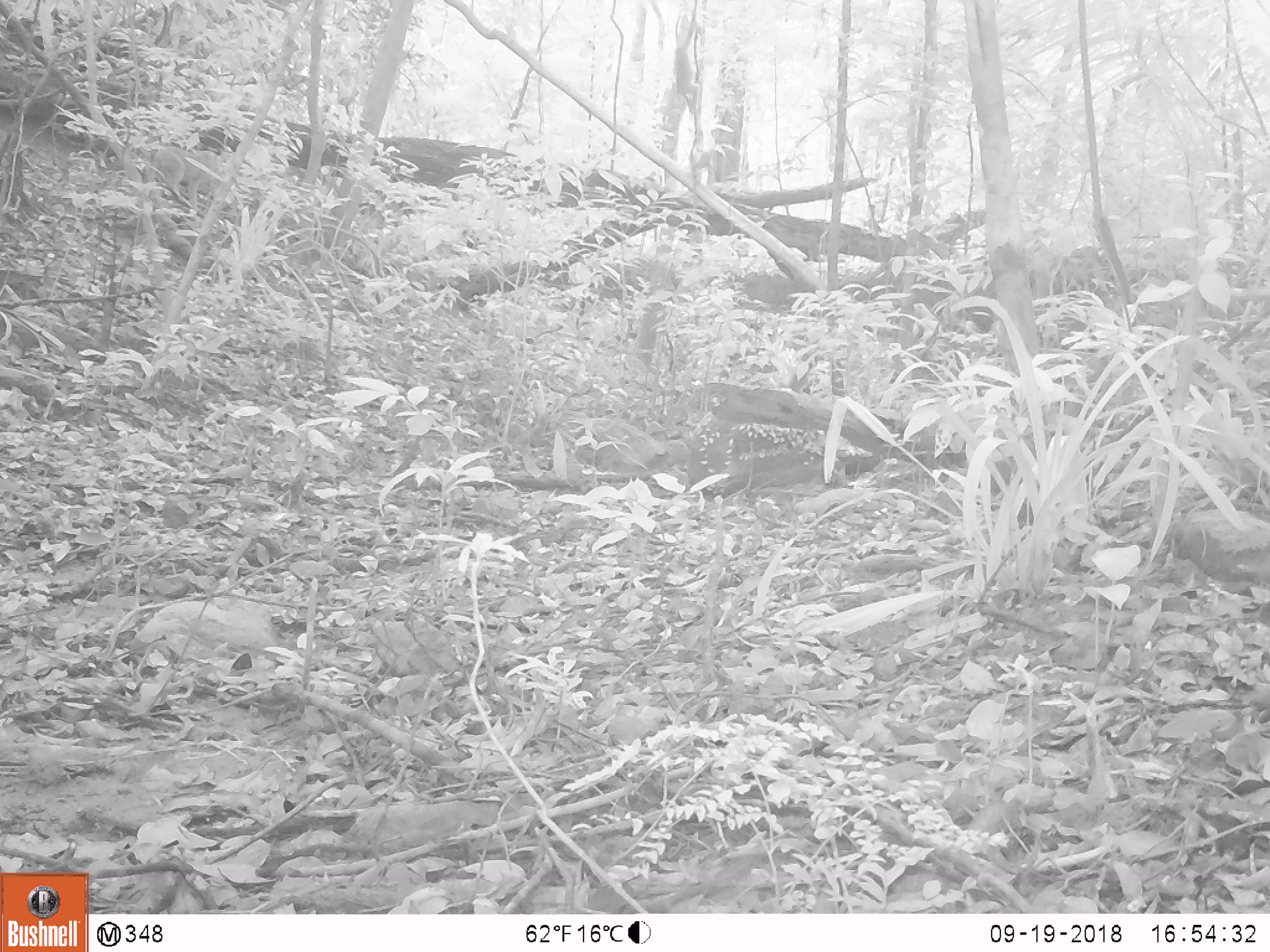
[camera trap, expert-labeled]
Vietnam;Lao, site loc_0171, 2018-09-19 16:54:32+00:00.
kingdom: Animalia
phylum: Chordata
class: Mammalia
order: Primates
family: Cercopithecidae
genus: Macaca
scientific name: Macaca nemestrina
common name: pig-tailed macaque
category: pig tailed macaque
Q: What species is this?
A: Pig tailed macaque (pig-tailed macaque) (Macaca nemestrina).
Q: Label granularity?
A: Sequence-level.